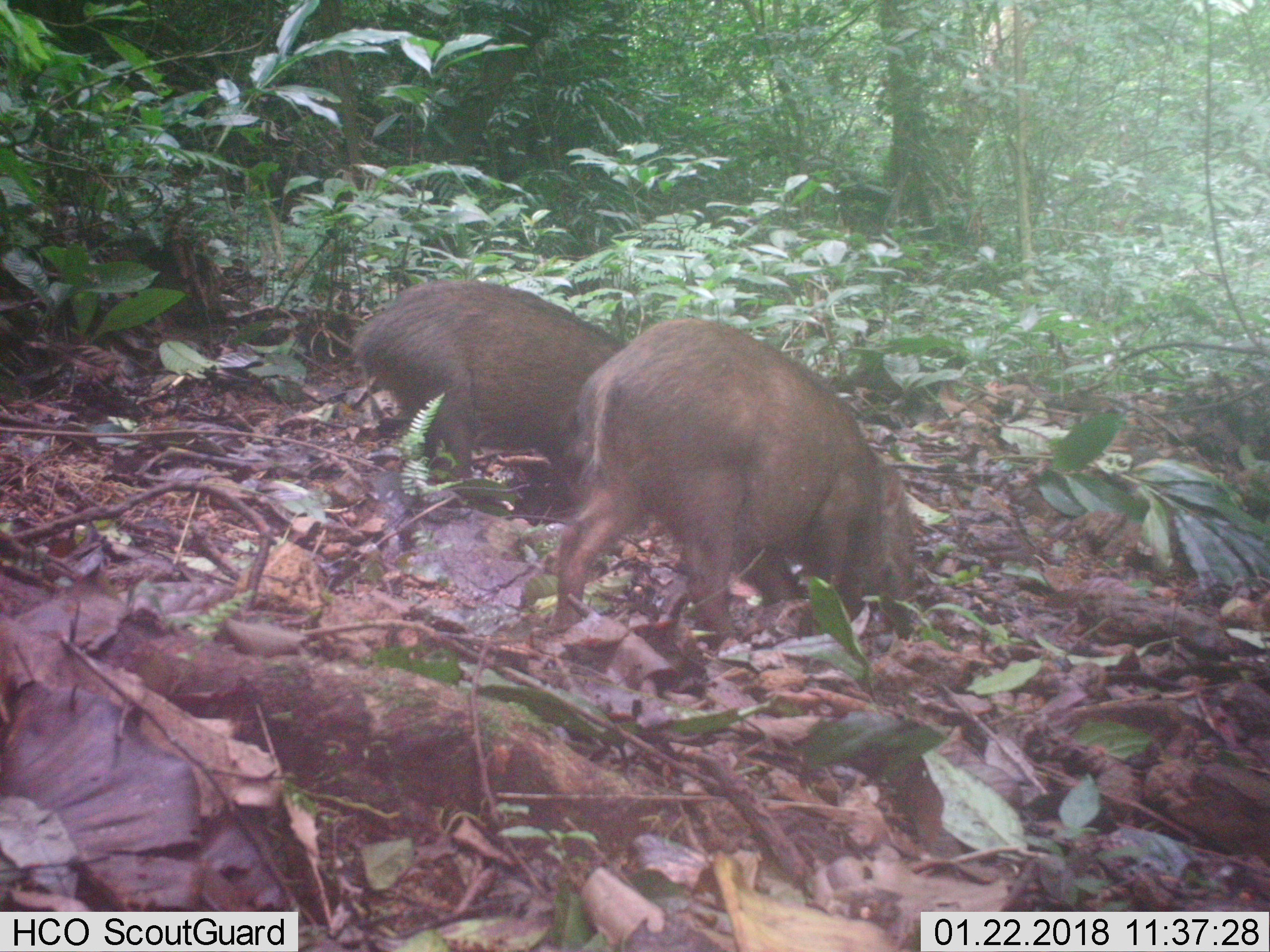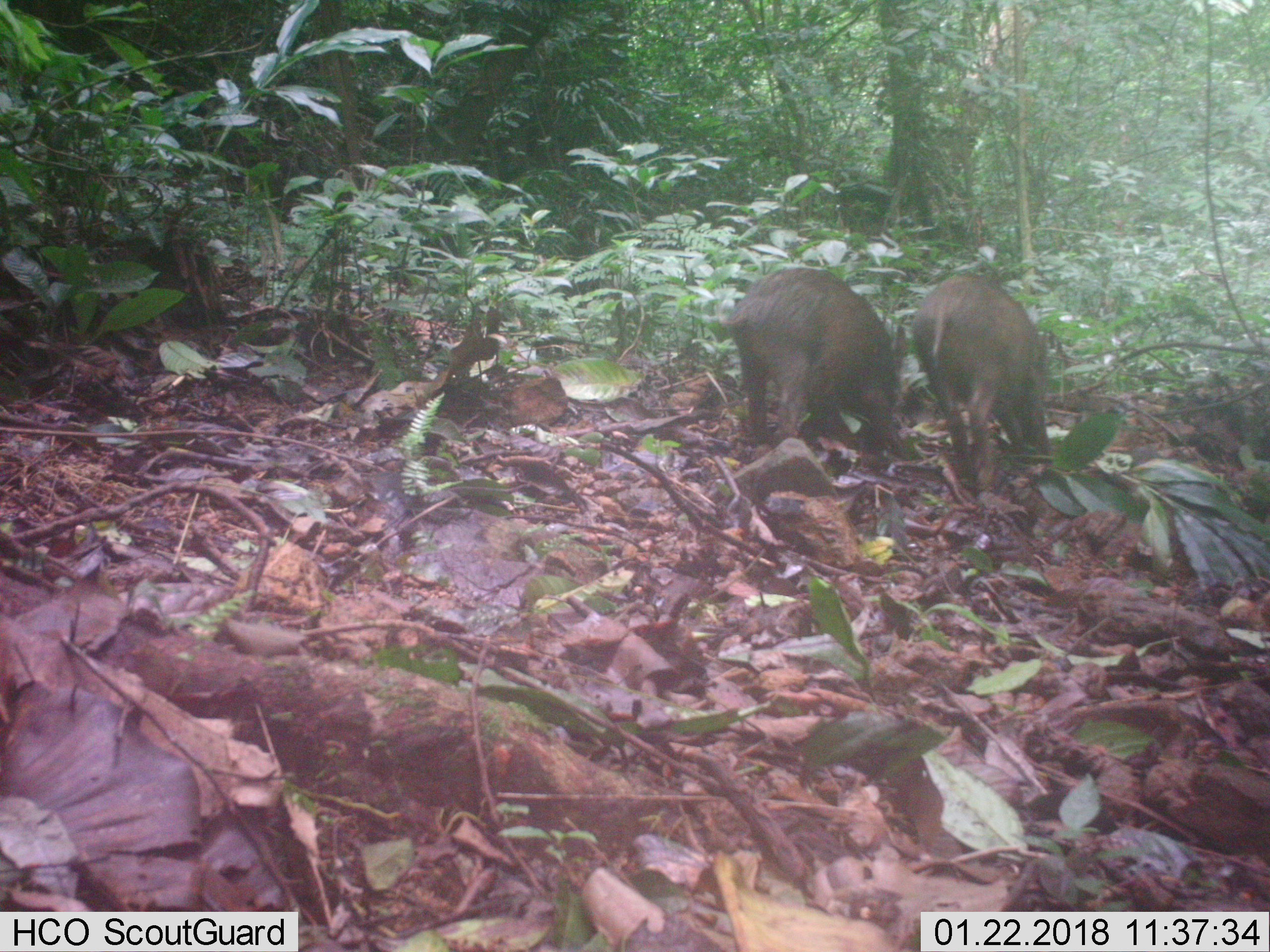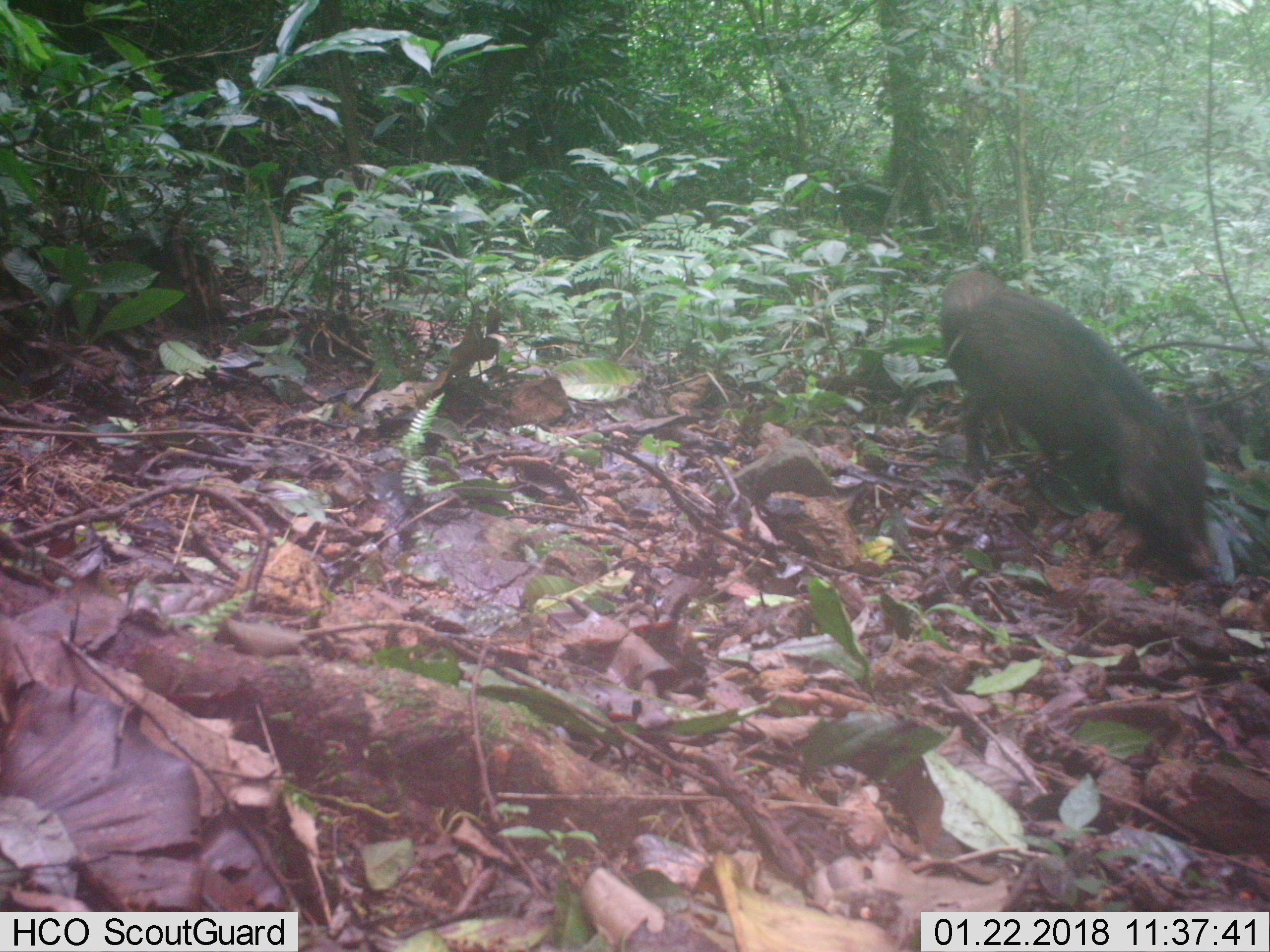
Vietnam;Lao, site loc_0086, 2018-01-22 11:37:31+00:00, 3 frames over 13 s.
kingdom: Animalia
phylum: Chordata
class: Mammalia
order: Artiodactyla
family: Suidae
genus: Sus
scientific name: Sus scrofa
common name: eurasian wild pig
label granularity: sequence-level